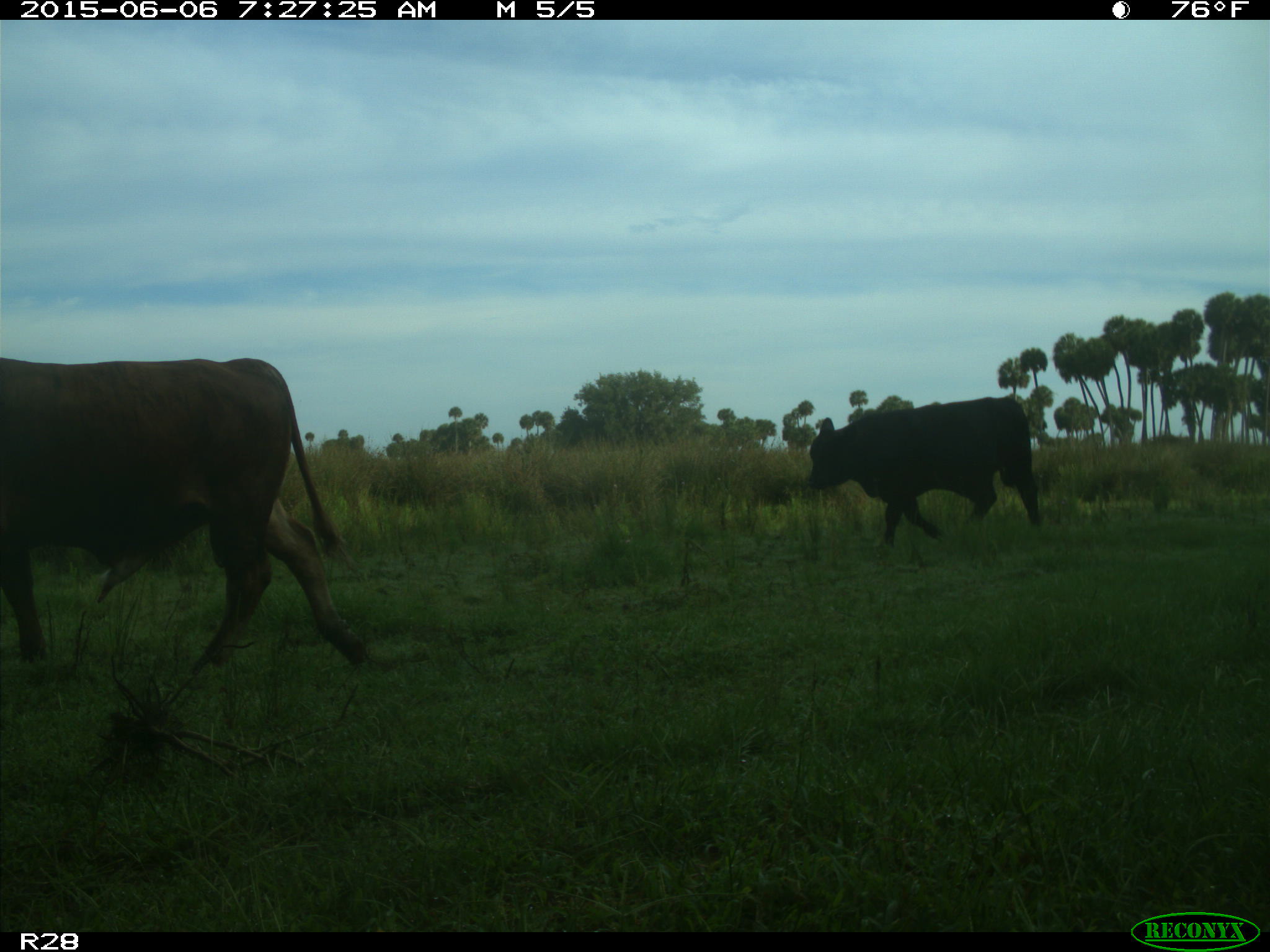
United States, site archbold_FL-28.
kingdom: Animalia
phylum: Chordata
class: Mammalia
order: Artiodactyla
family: Bovidae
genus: Bos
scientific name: Bos taurus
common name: domestic cow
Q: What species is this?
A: Bos taurus (domestic cow).